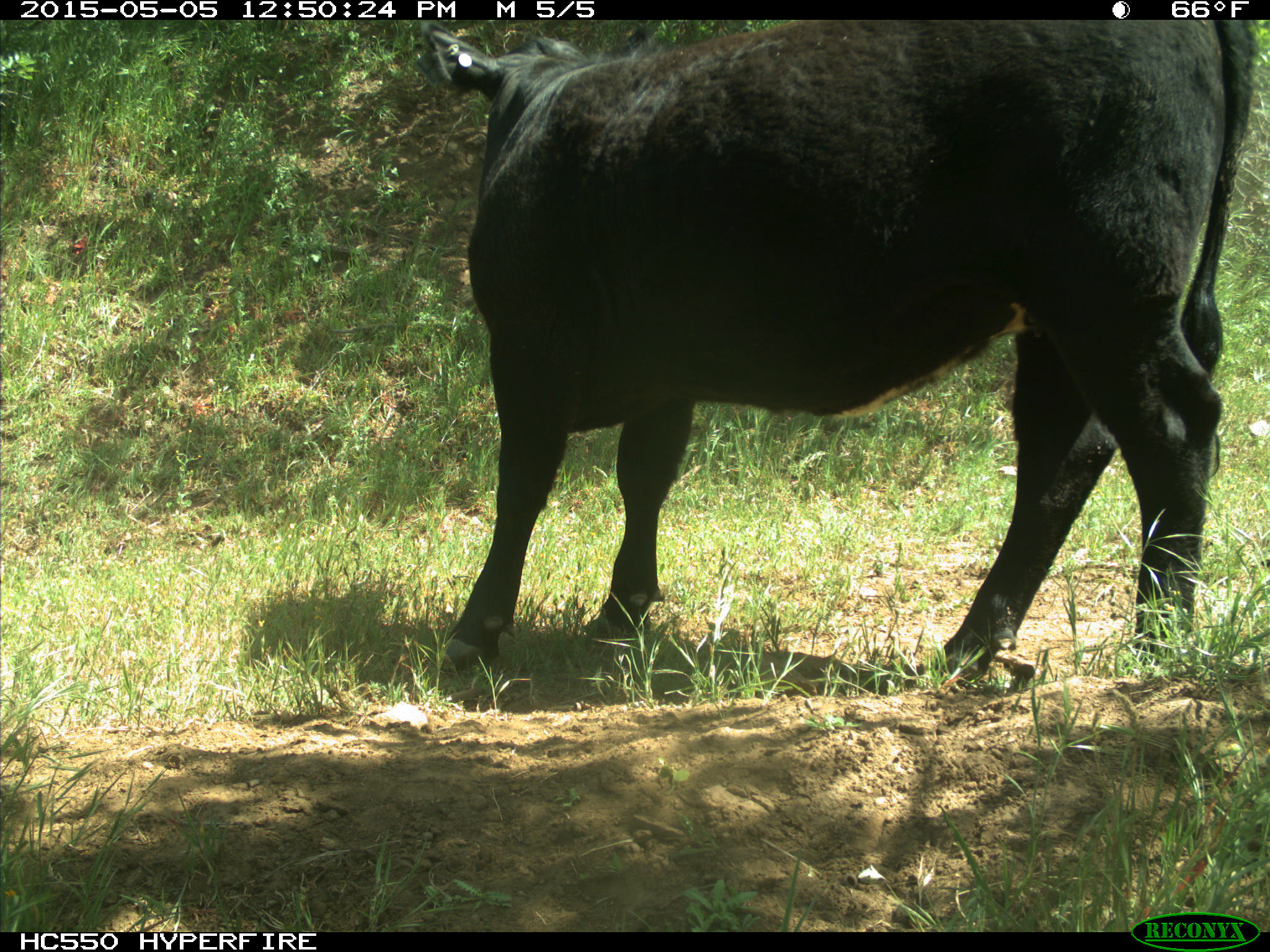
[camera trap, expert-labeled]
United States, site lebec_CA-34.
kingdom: Animalia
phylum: Chordata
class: Mammalia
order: Artiodactyla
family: Bovidae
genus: Bos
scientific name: Bos taurus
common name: domestic cow